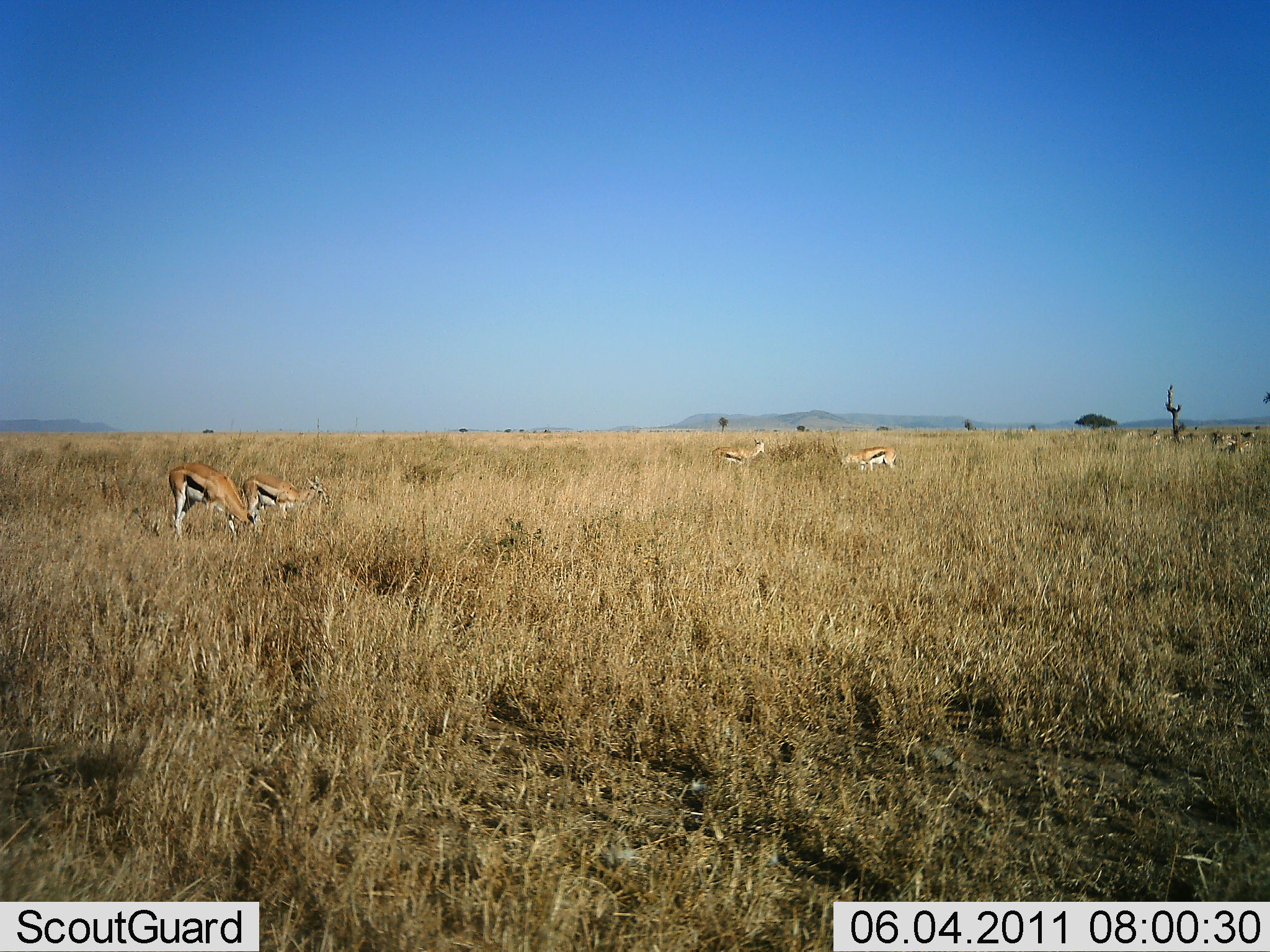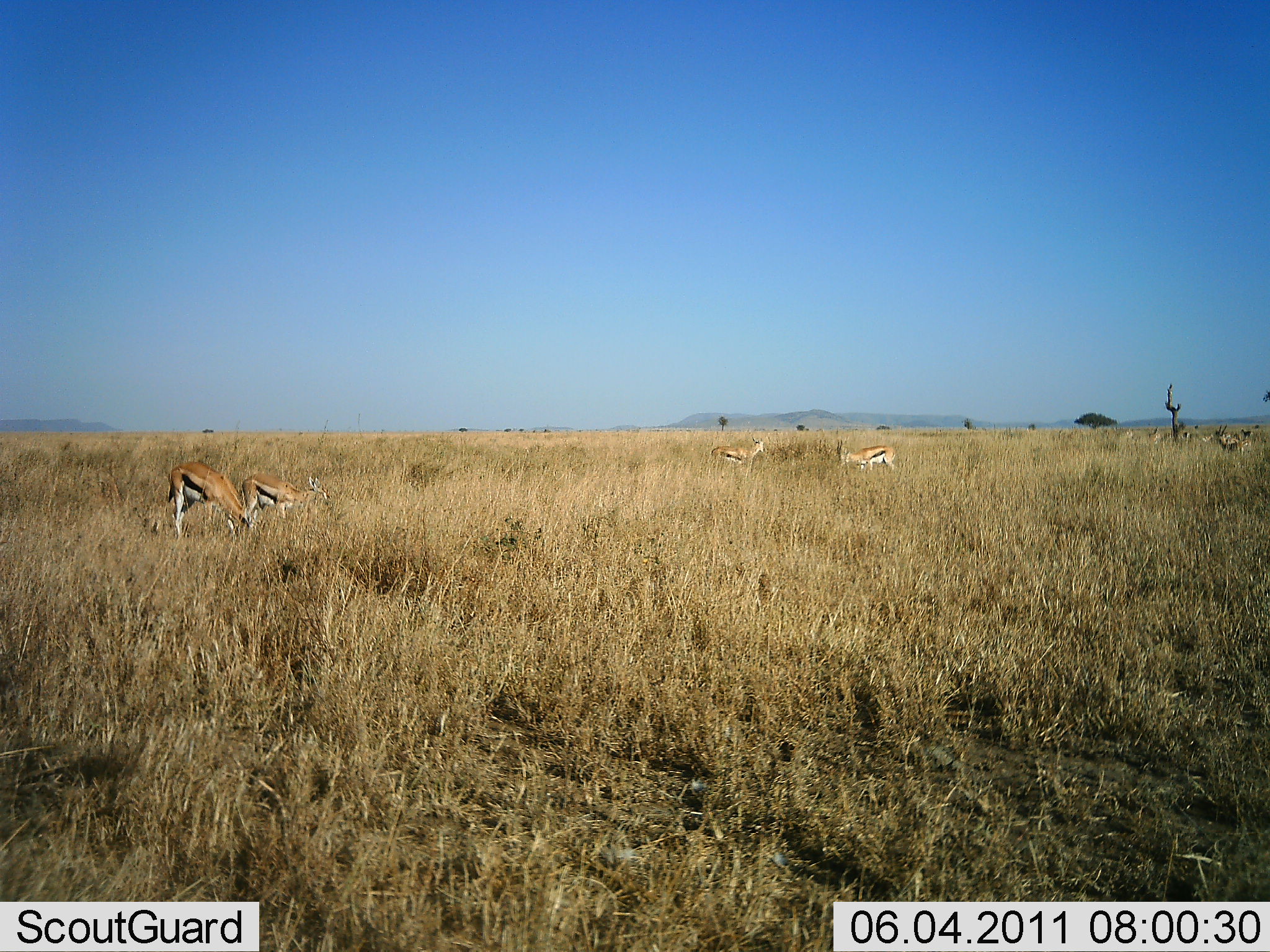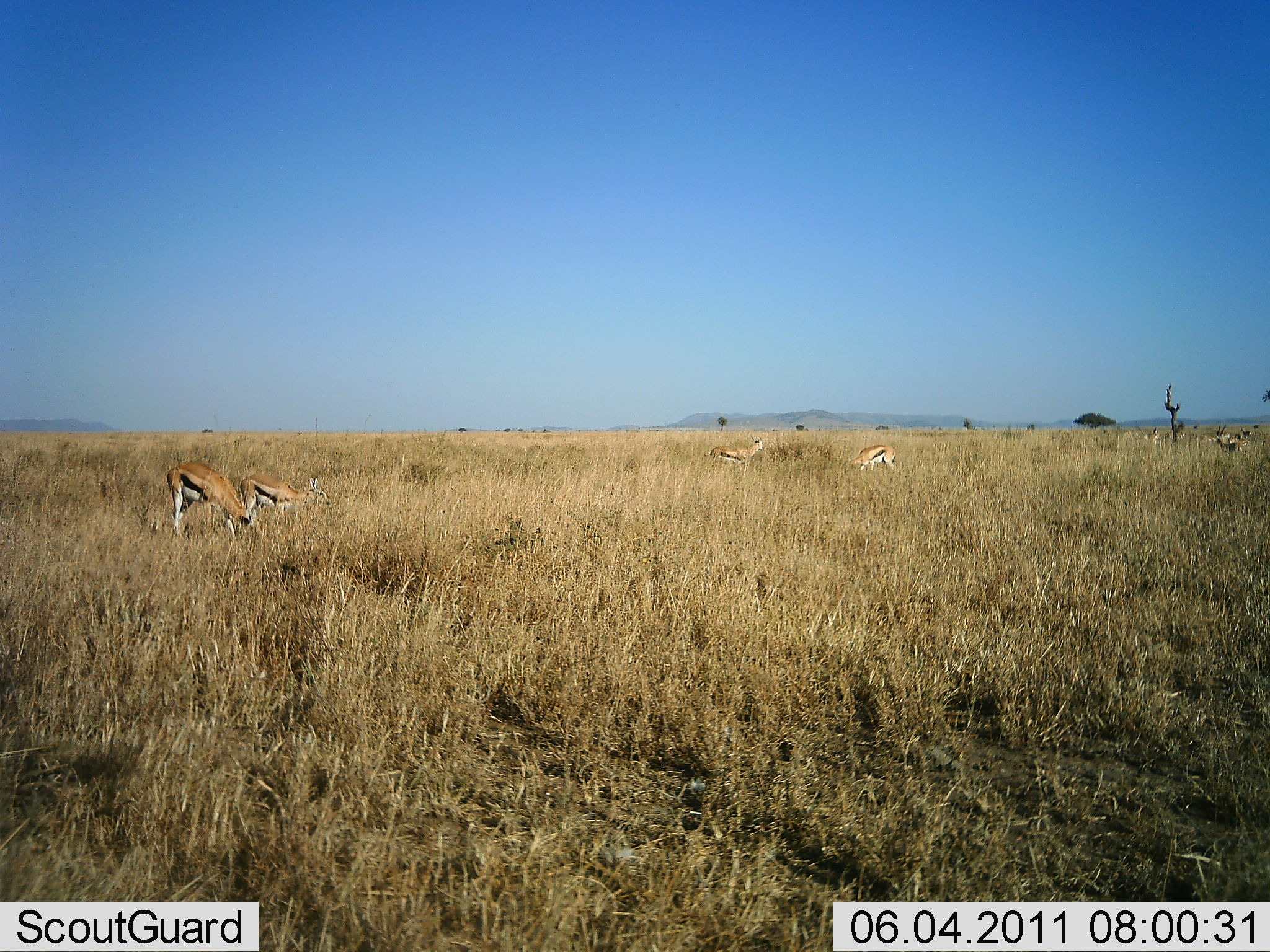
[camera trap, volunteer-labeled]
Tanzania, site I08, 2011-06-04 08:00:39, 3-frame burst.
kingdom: Animalia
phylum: Chordata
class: Mammalia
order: Artiodactyla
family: Bovidae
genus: Eudorcas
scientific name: Eudorcas thomsonii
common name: thomson's gazelle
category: gazellethomsons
Gazellethomsons (thomson's gazelle) (Eudorcas thomsonii), count 4. Behavior (volunteer vote fractions): standing 36%, resting 0%, moving 0%, interacting 0%. Young present (vote fraction): 0%. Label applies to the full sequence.